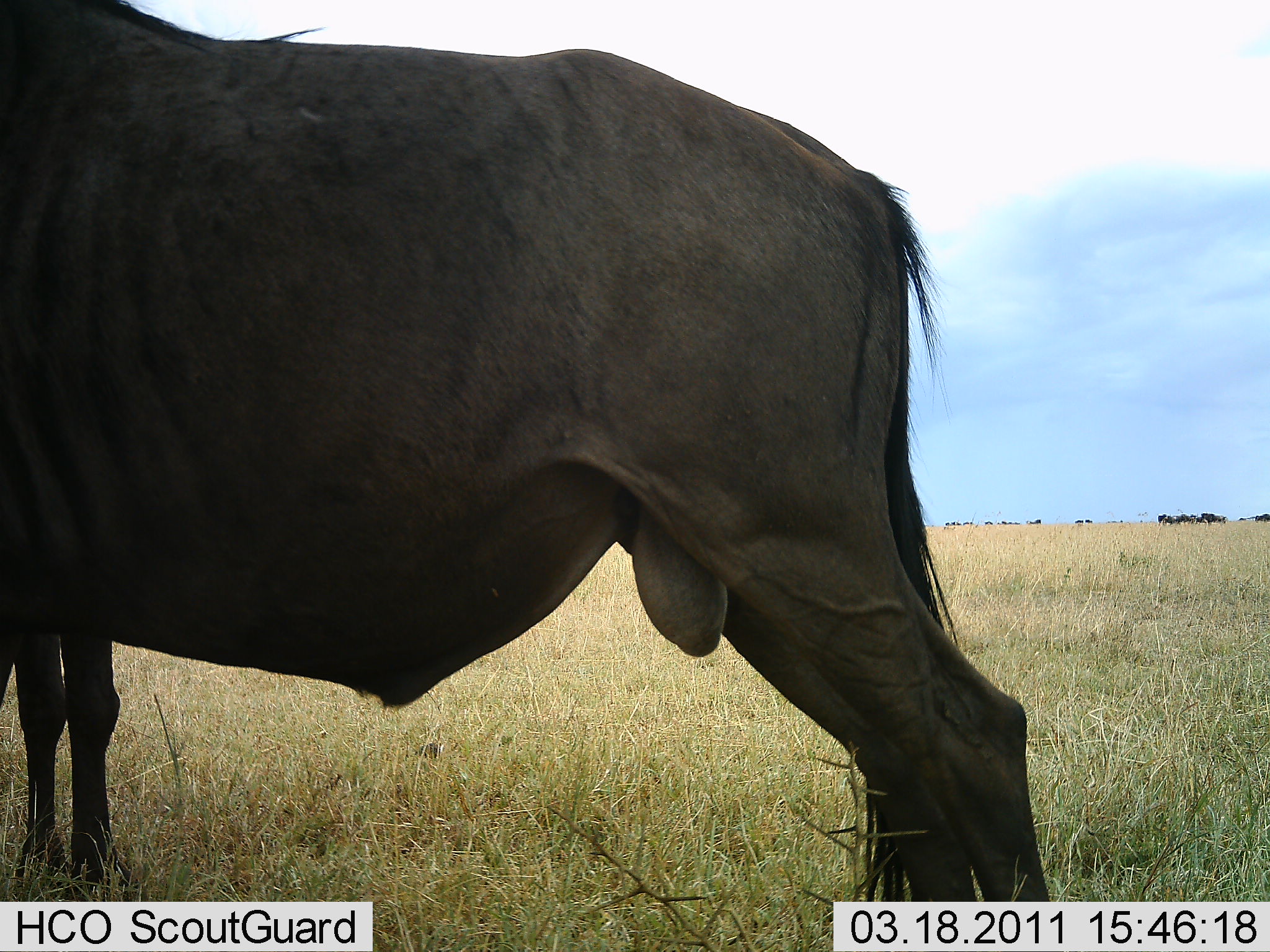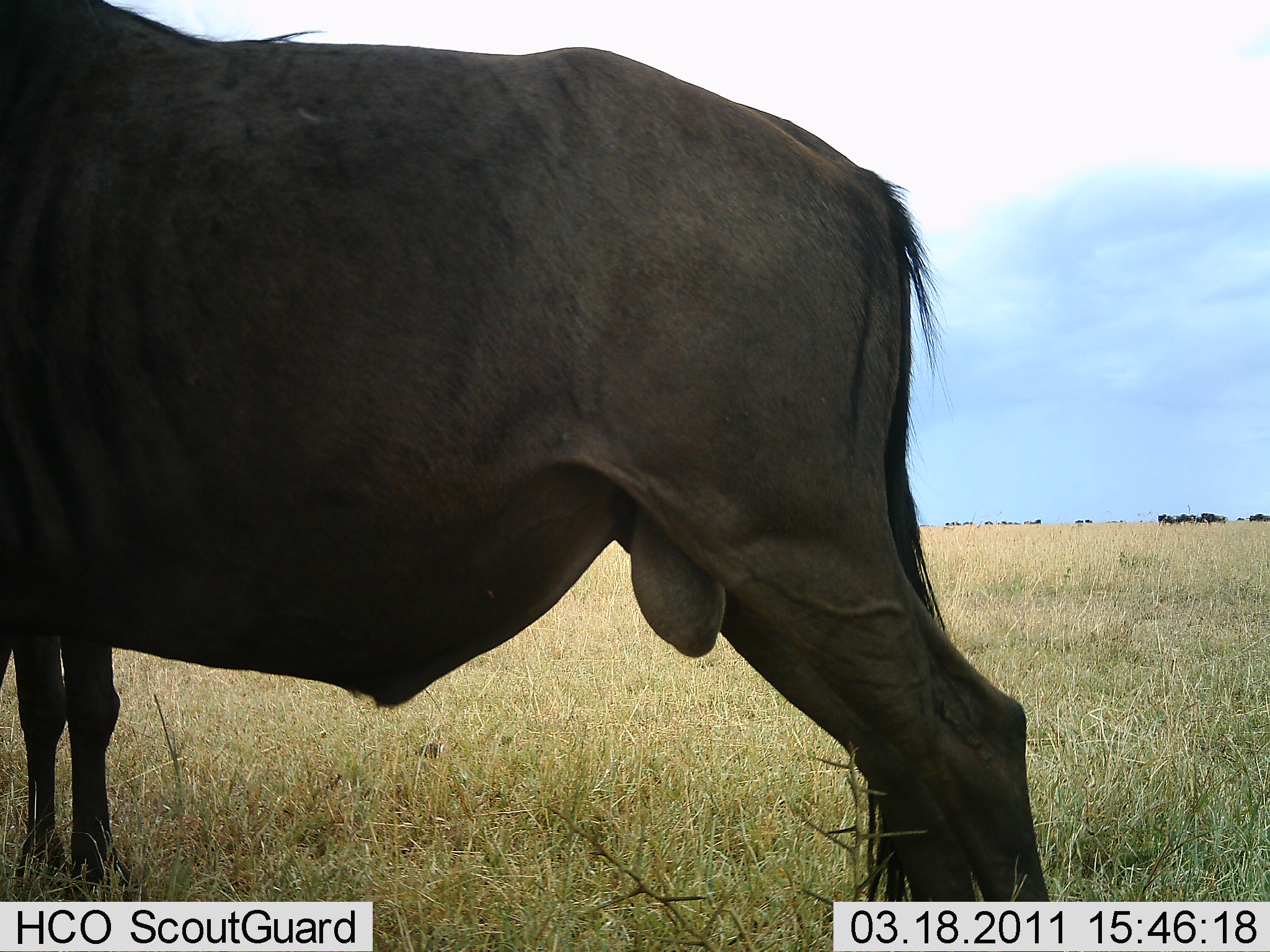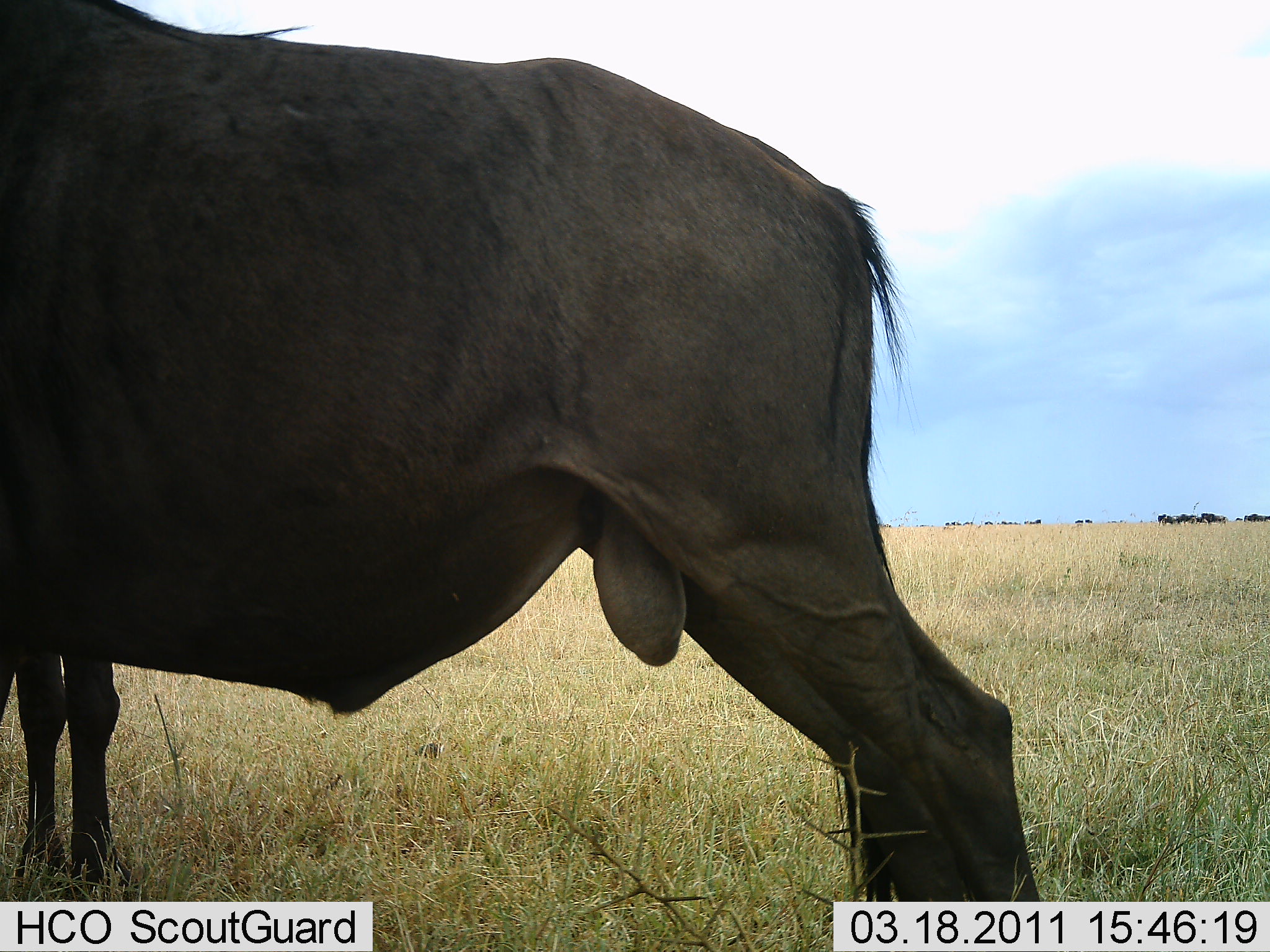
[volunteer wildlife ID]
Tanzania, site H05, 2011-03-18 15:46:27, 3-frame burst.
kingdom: Animalia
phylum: Chordata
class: Mammalia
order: Artiodactyla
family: Bovidae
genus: Connochaetes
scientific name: Connochaetes taurinus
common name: blue wildebeest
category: wildebeest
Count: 2.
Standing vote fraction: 100%.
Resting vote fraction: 0%.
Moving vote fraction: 9%.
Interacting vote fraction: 0%.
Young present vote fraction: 0%.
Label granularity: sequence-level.